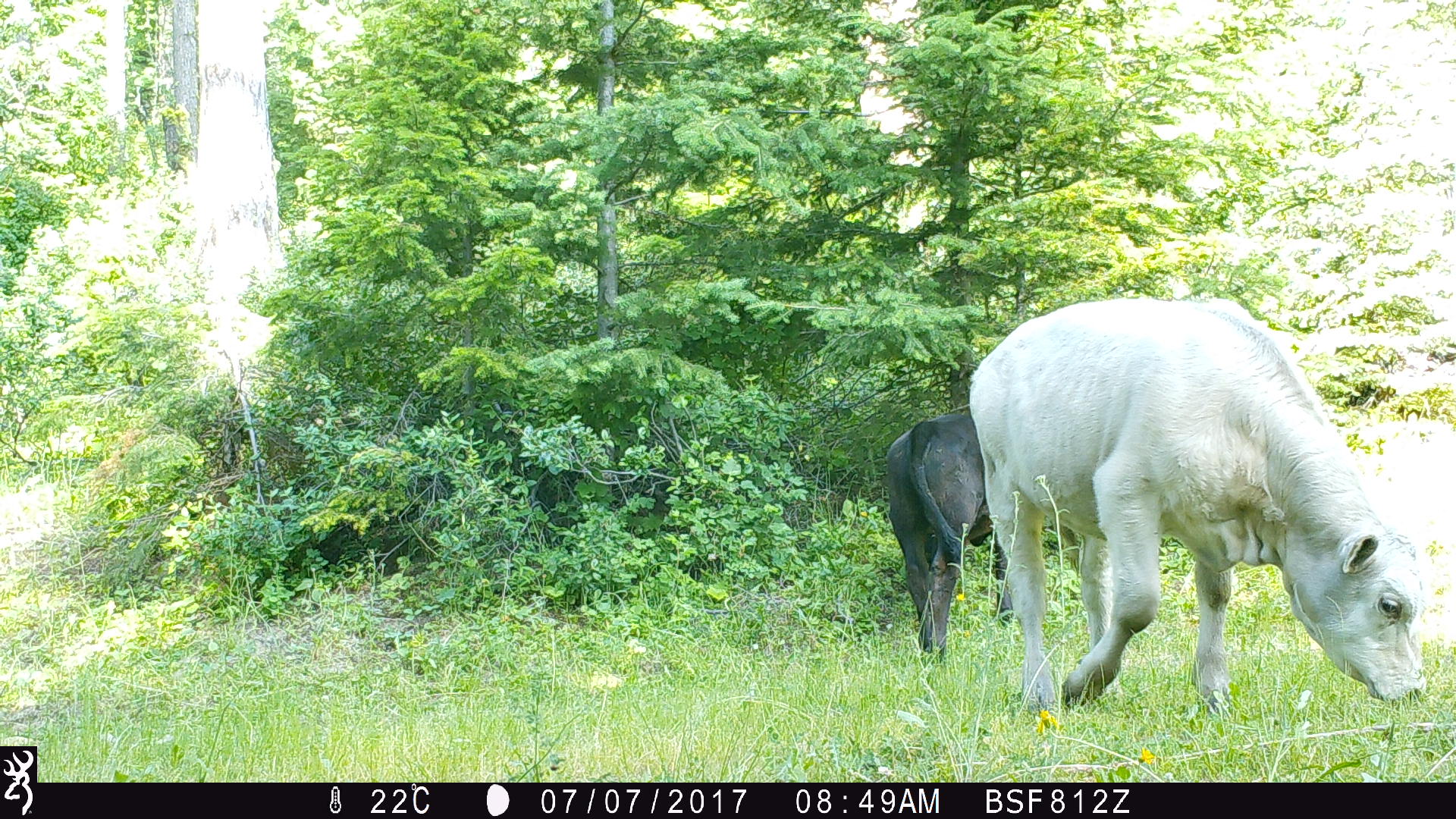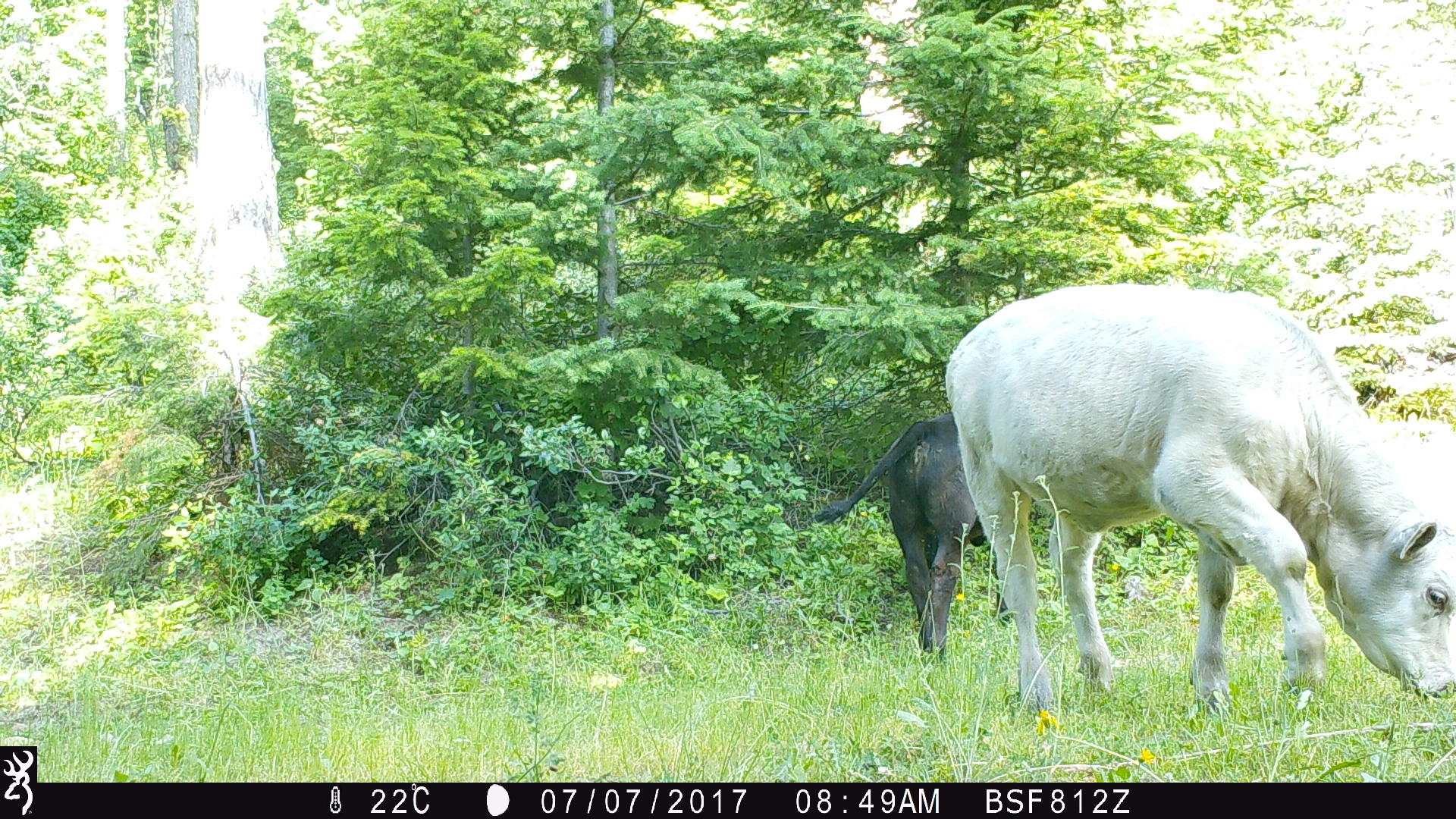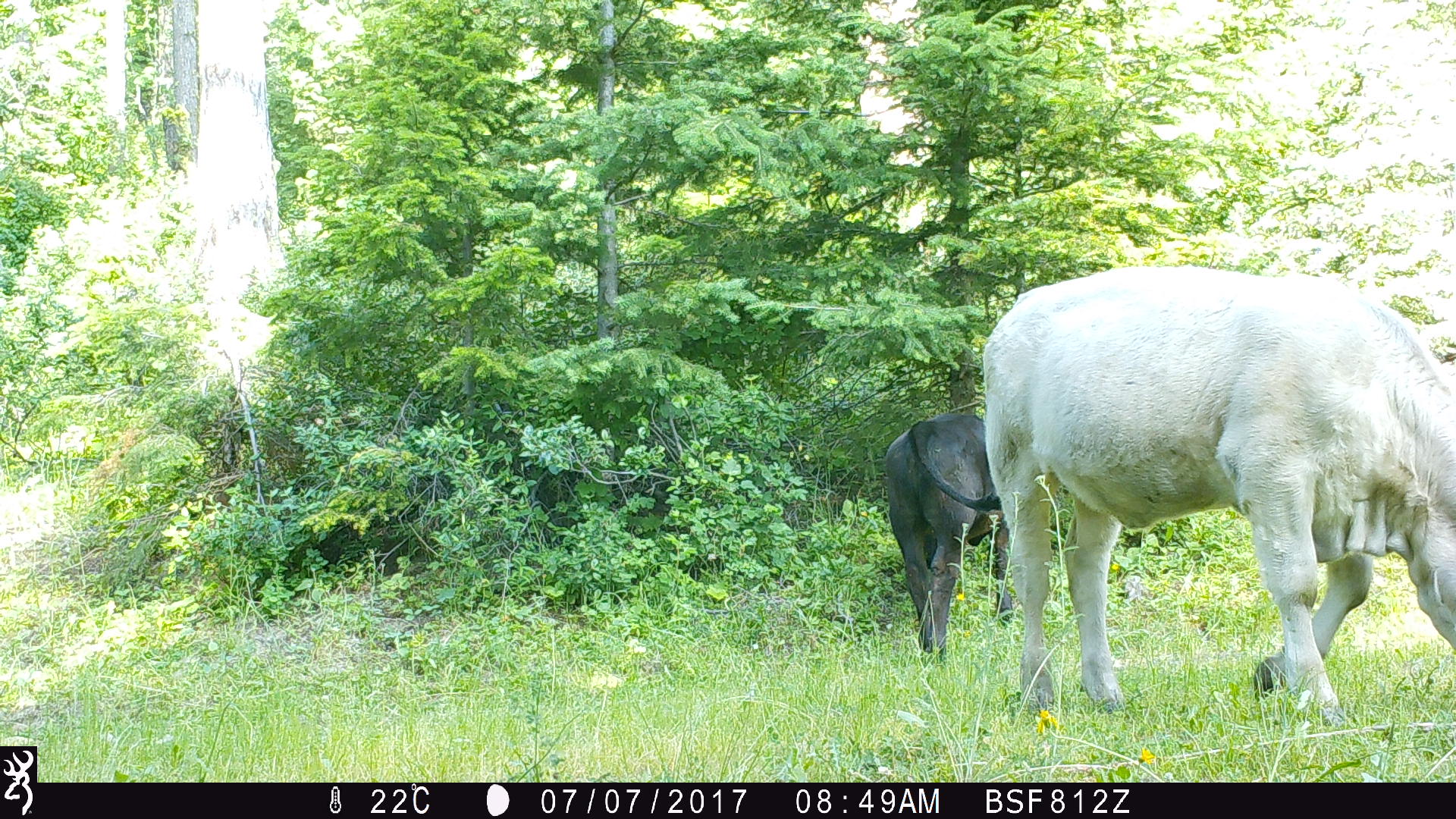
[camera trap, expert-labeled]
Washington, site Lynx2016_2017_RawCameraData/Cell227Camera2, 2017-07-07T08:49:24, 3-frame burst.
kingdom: Animalia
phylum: Chordata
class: Mammalia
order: Artiodactyla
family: Bovidae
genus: Bos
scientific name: Bos taurus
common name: domestic cattle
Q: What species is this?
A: Domestic cattle (Bos taurus).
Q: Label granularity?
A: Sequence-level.